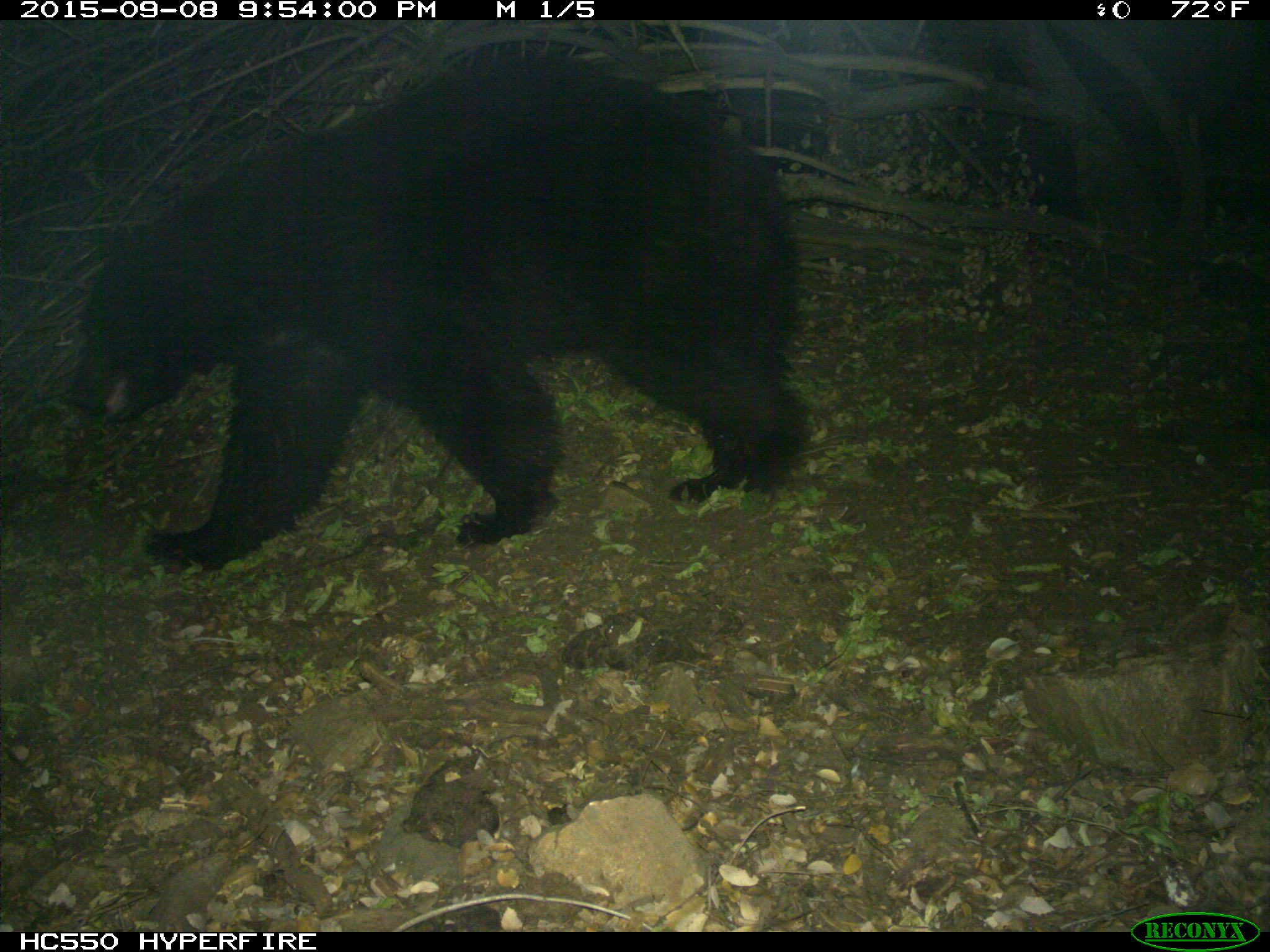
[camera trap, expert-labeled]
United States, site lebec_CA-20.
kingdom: Animalia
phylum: Chordata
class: Mammalia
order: Carnivora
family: Ursidae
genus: Ursus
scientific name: Ursus americanus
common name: american black bear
Ursus americanus (american black bear).